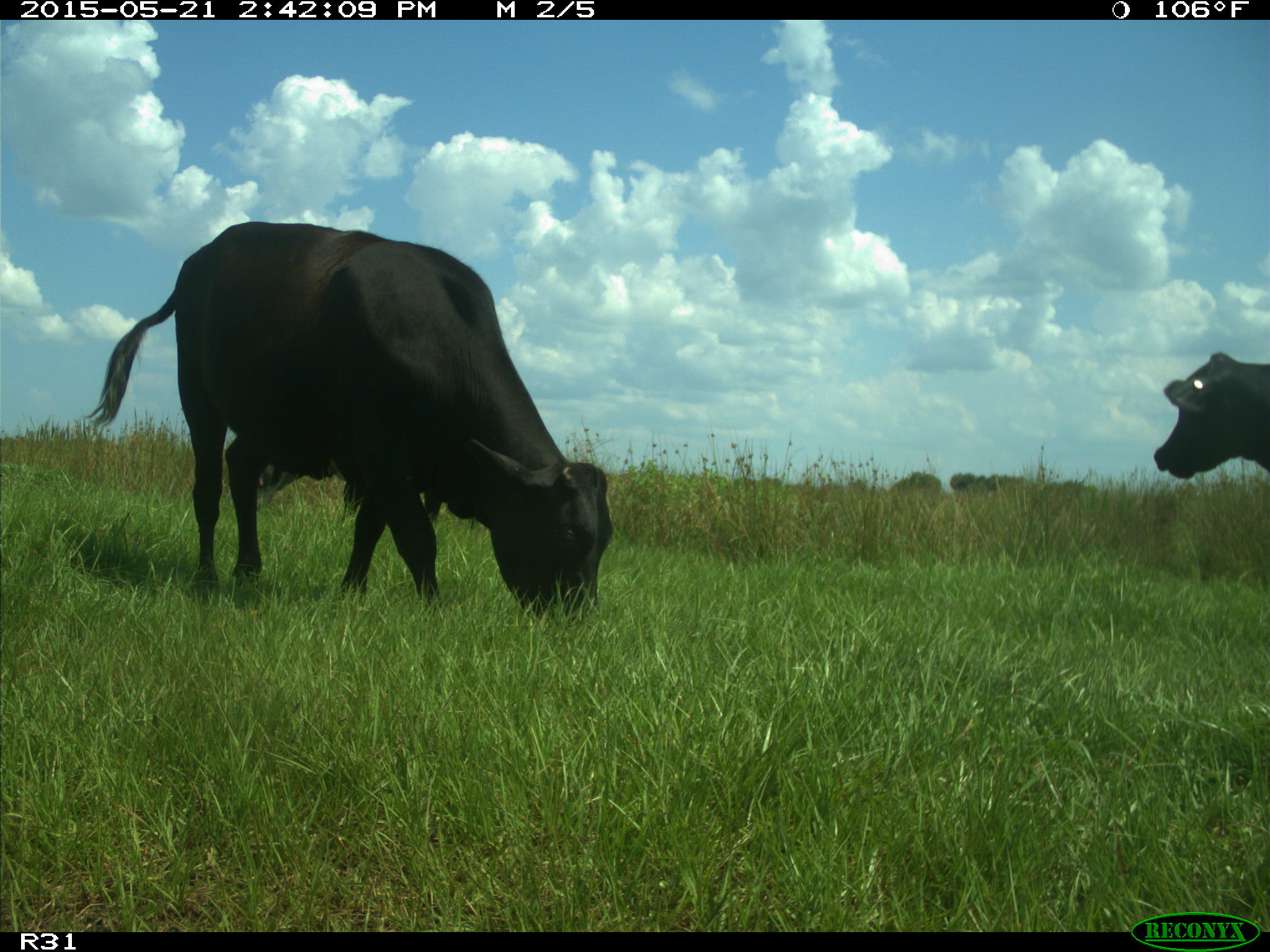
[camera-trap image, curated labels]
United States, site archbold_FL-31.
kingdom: Animalia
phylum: Chordata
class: Mammalia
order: Artiodactyla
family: Bovidae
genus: Bos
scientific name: Bos taurus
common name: domestic cow